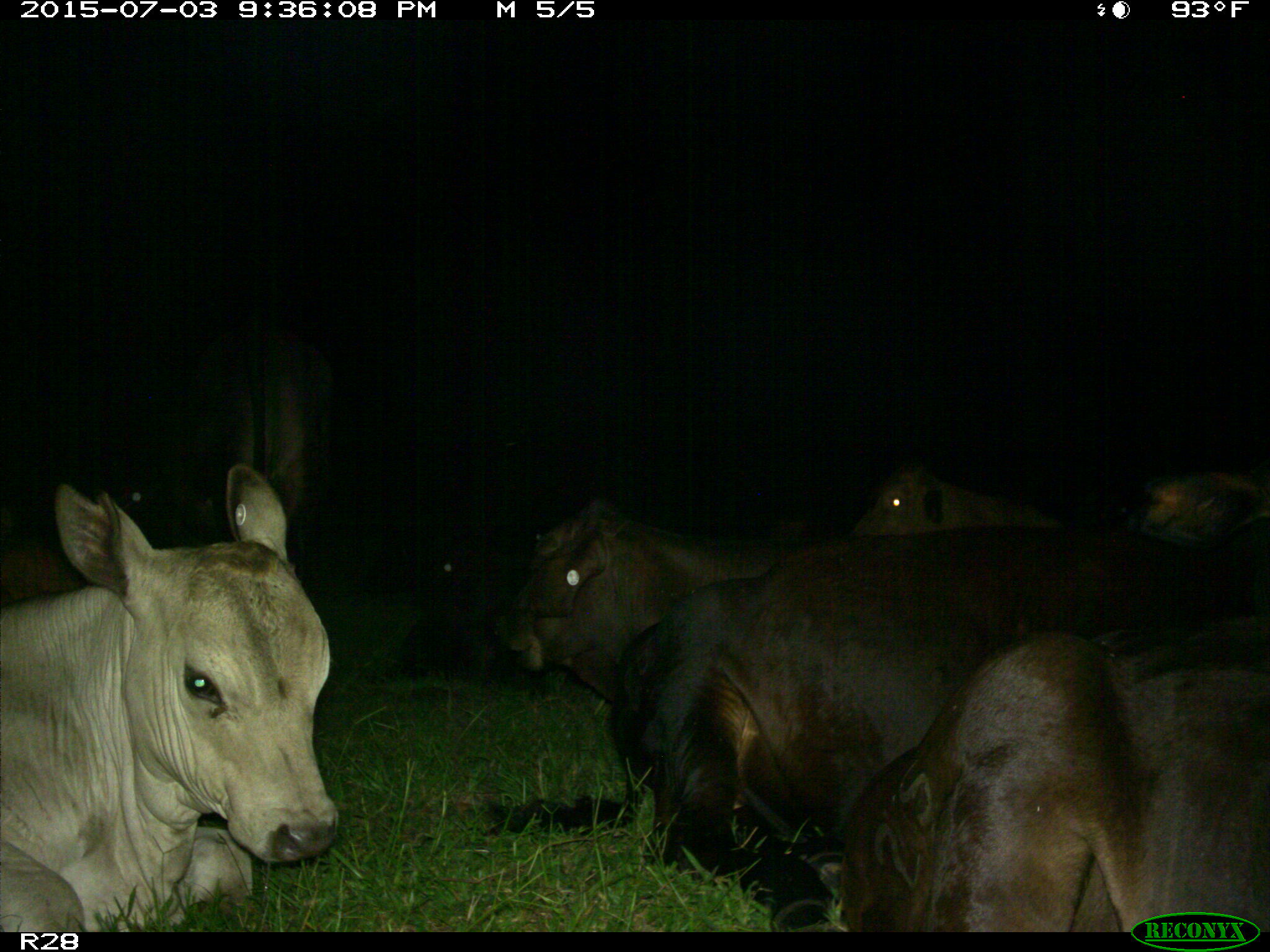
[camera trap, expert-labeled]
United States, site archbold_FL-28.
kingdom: Animalia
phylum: Chordata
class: Mammalia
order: Artiodactyla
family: Bovidae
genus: Bos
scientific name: Bos taurus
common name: domestic cow